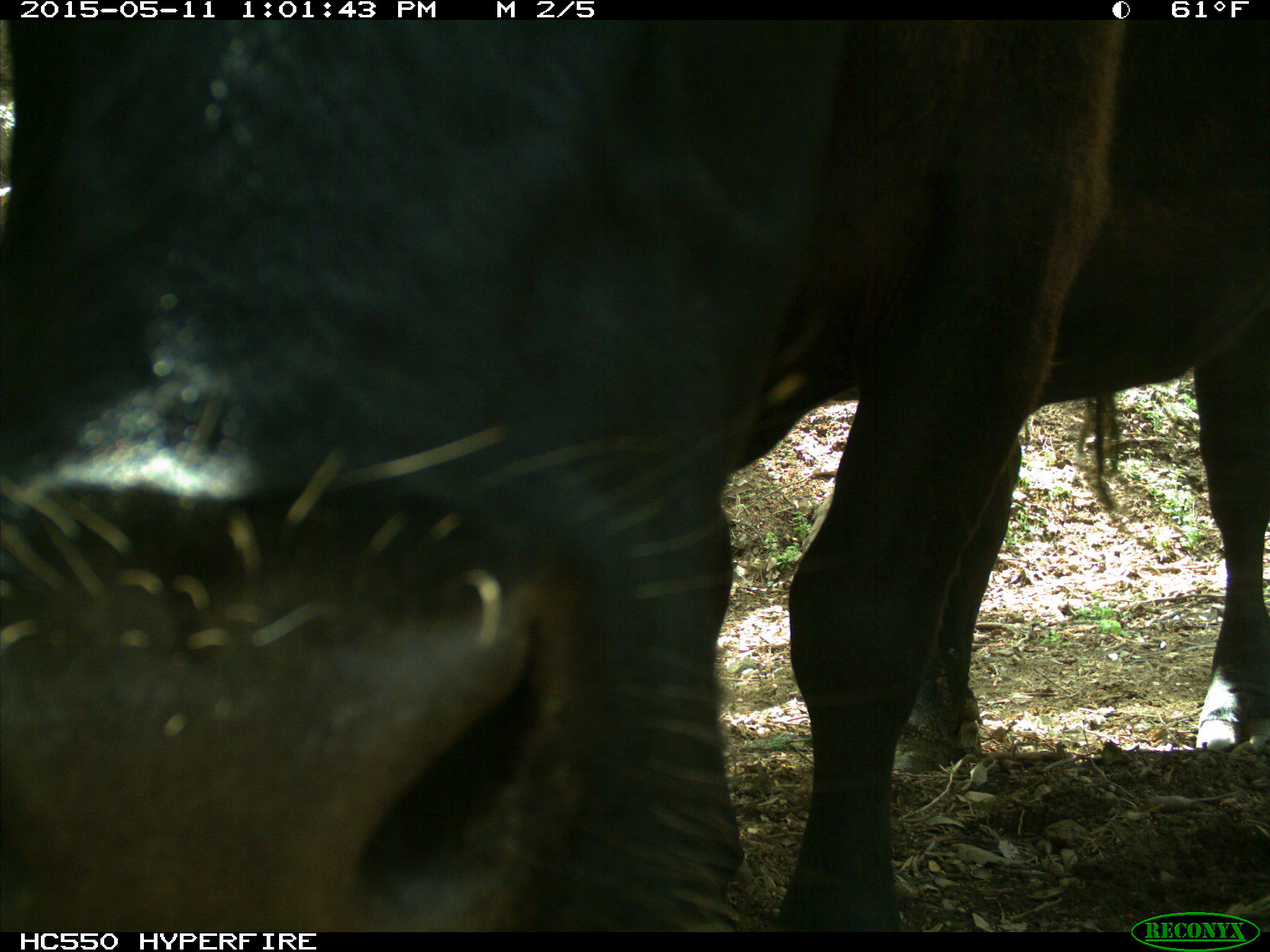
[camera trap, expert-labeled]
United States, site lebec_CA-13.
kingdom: Animalia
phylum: Chordata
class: Mammalia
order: Artiodactyla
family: Bovidae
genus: Bos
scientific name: Bos taurus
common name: domestic cow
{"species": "Bos taurus (domestic cow)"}